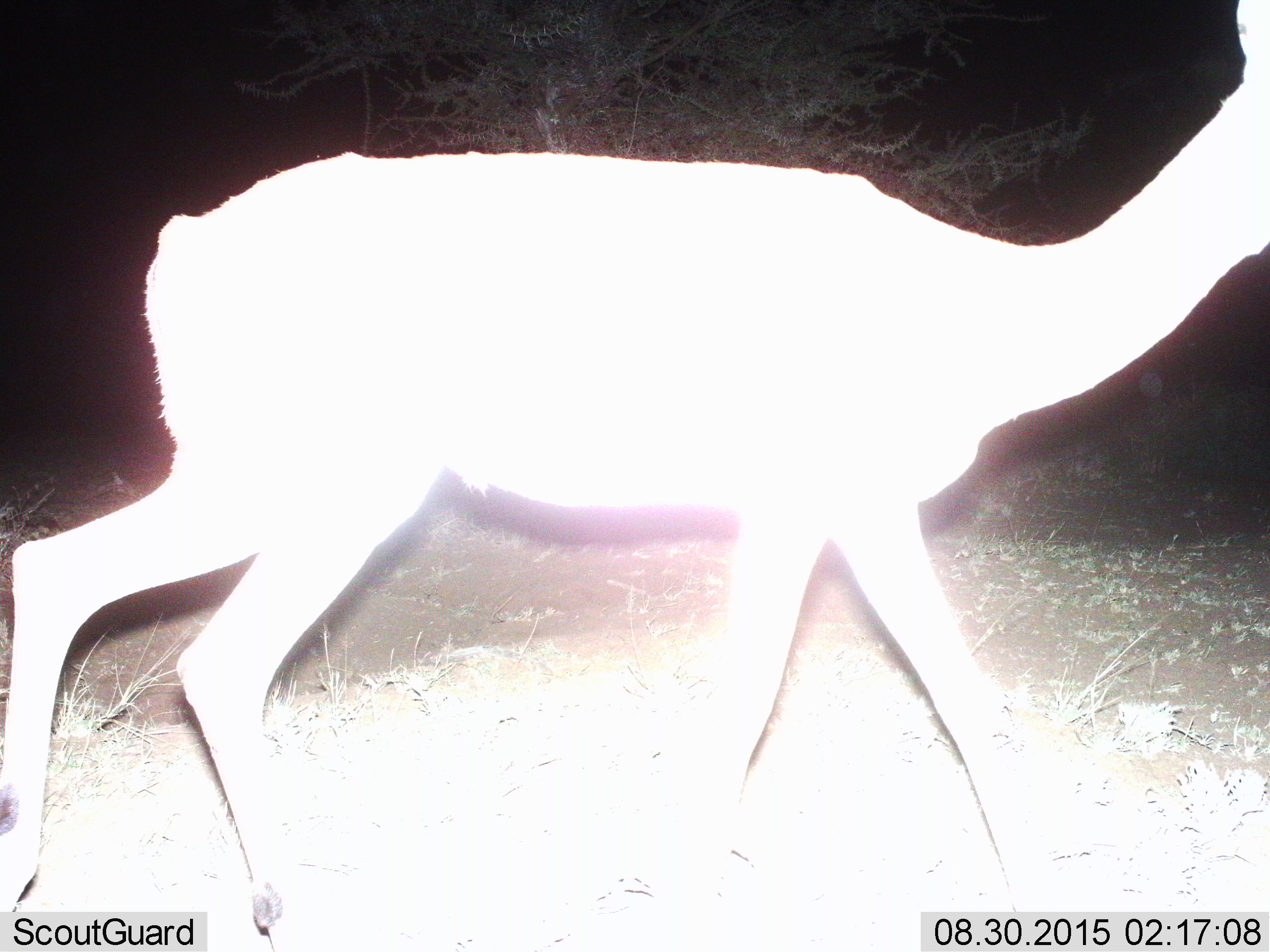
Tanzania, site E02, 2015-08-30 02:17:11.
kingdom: Animalia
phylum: Chordata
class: Mammalia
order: Artiodactyla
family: Bovidae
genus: Aepyceros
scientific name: Aepyceros melampus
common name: impala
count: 1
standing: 0%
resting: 0%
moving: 100%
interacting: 0%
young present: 0%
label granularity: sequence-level